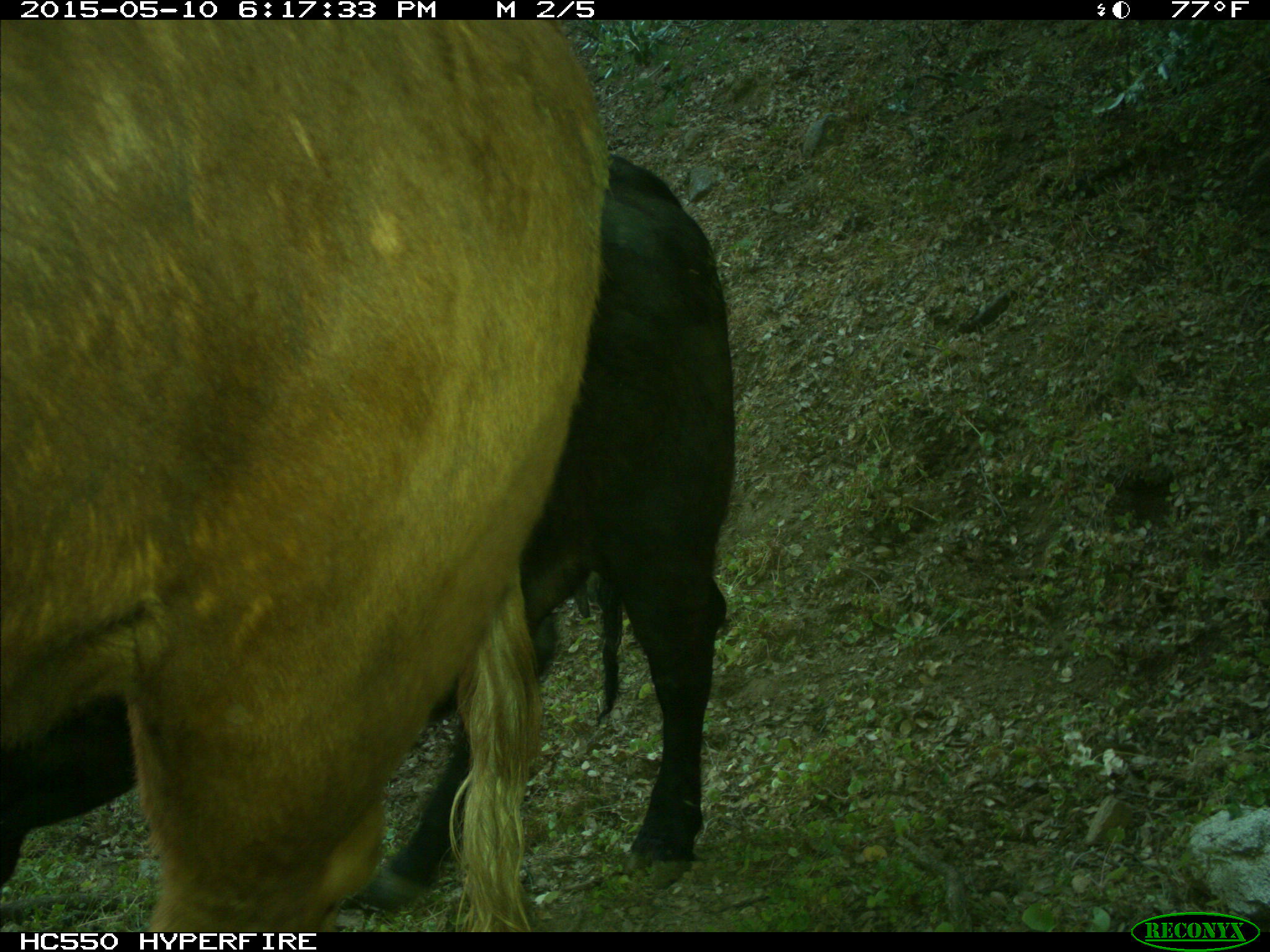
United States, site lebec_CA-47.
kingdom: Animalia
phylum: Chordata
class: Mammalia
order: Artiodactyla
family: Bovidae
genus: Bos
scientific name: Bos taurus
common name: domestic cow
Bos taurus (domestic cow).